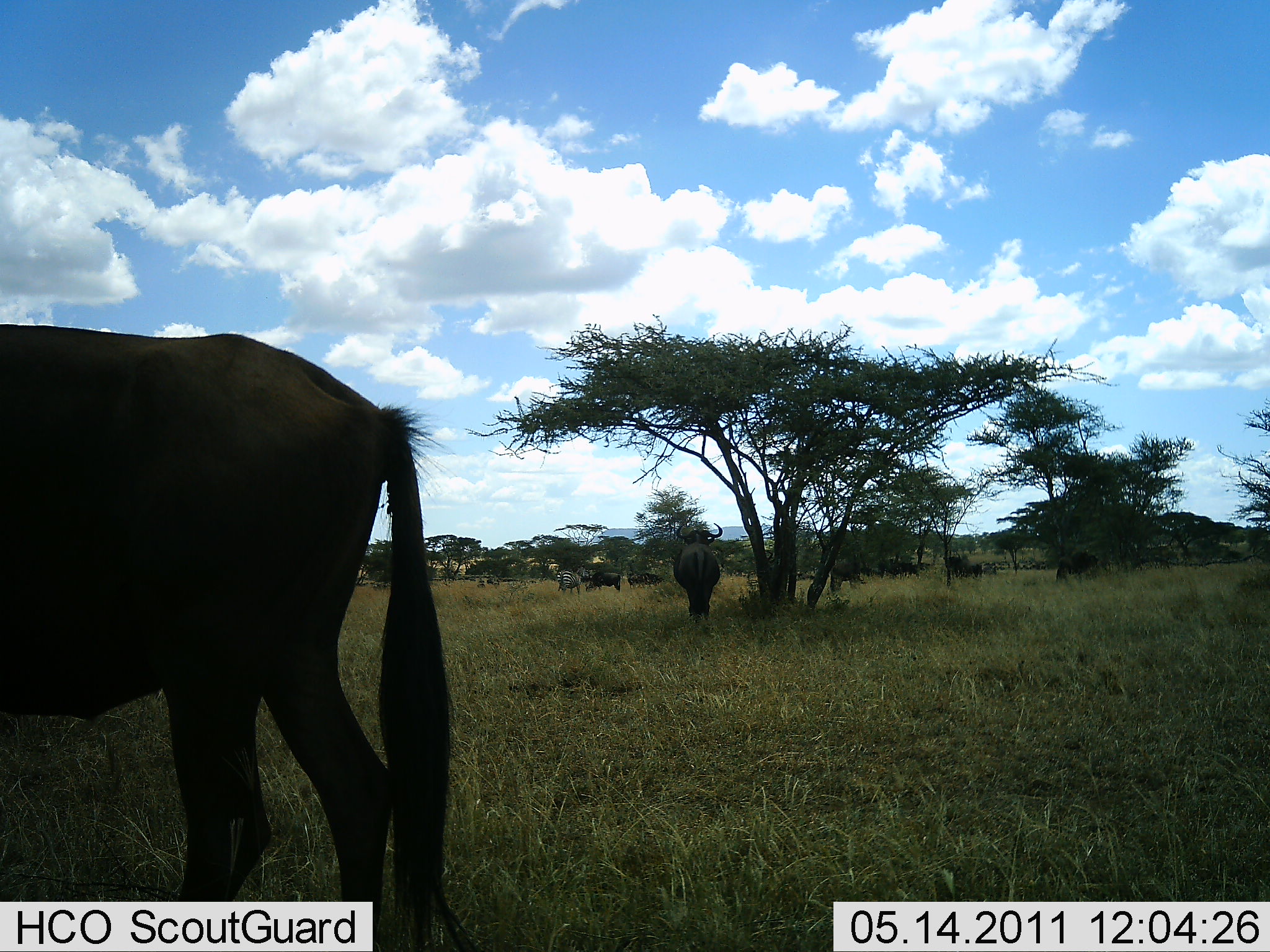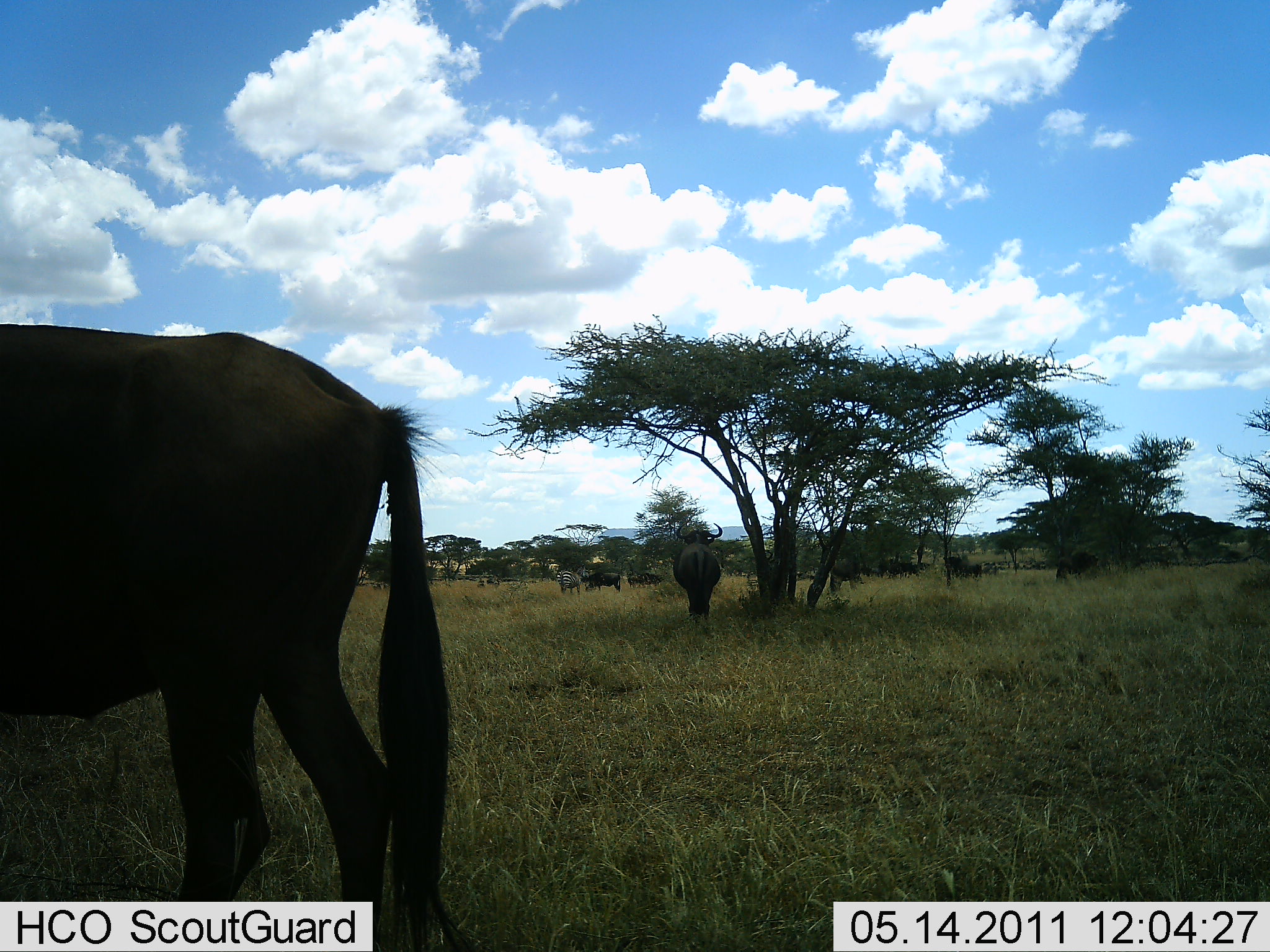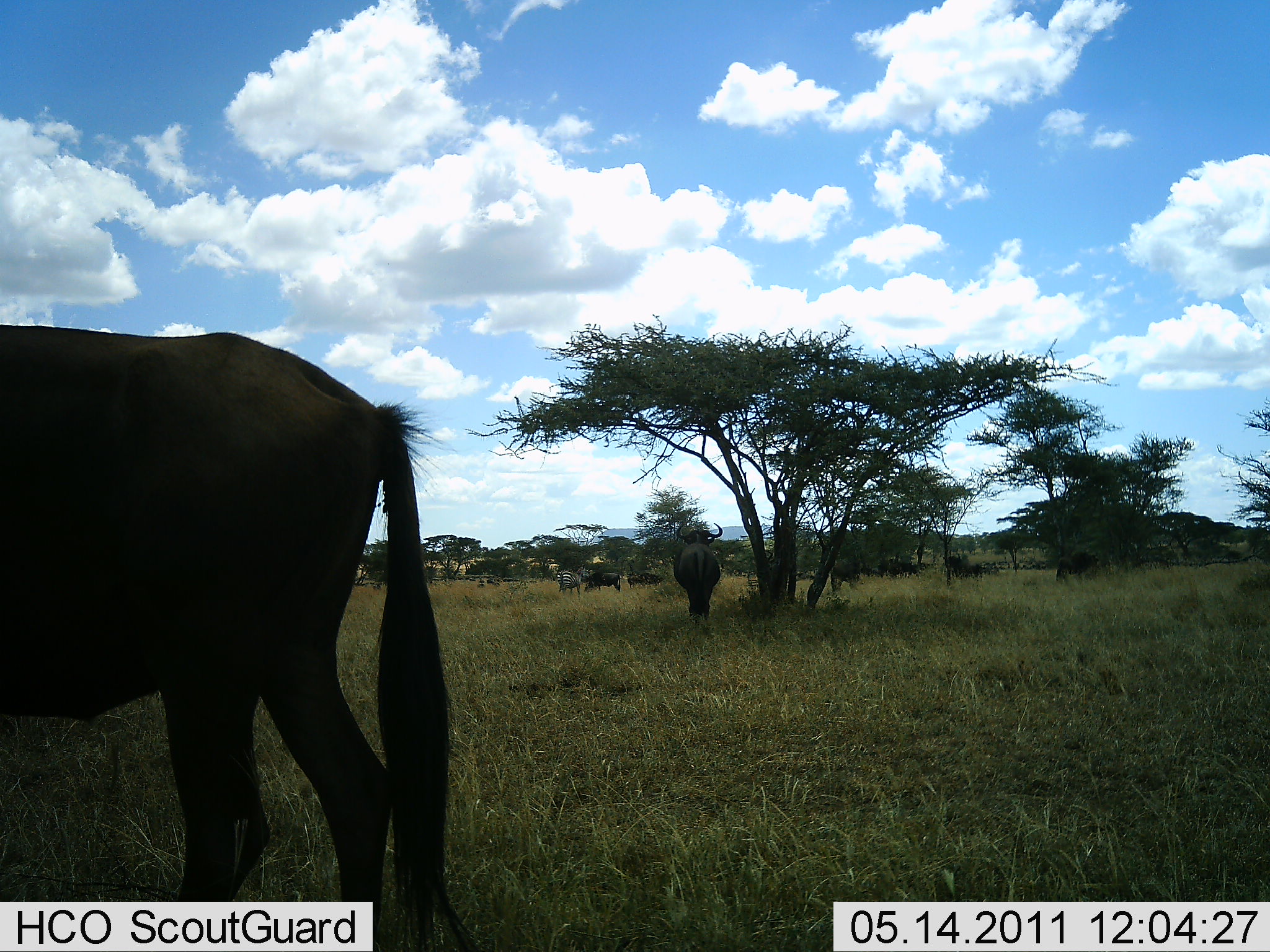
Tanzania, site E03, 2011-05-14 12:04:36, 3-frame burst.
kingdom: Animalia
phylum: Chordata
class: Mammalia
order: Artiodactyla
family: Bovidae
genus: Connochaetes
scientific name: Connochaetes taurinus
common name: blue wildebeest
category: wildebeest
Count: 7.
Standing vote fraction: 89%.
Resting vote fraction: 11%.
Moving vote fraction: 6%.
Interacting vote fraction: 0%.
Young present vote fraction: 0%.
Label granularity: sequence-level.